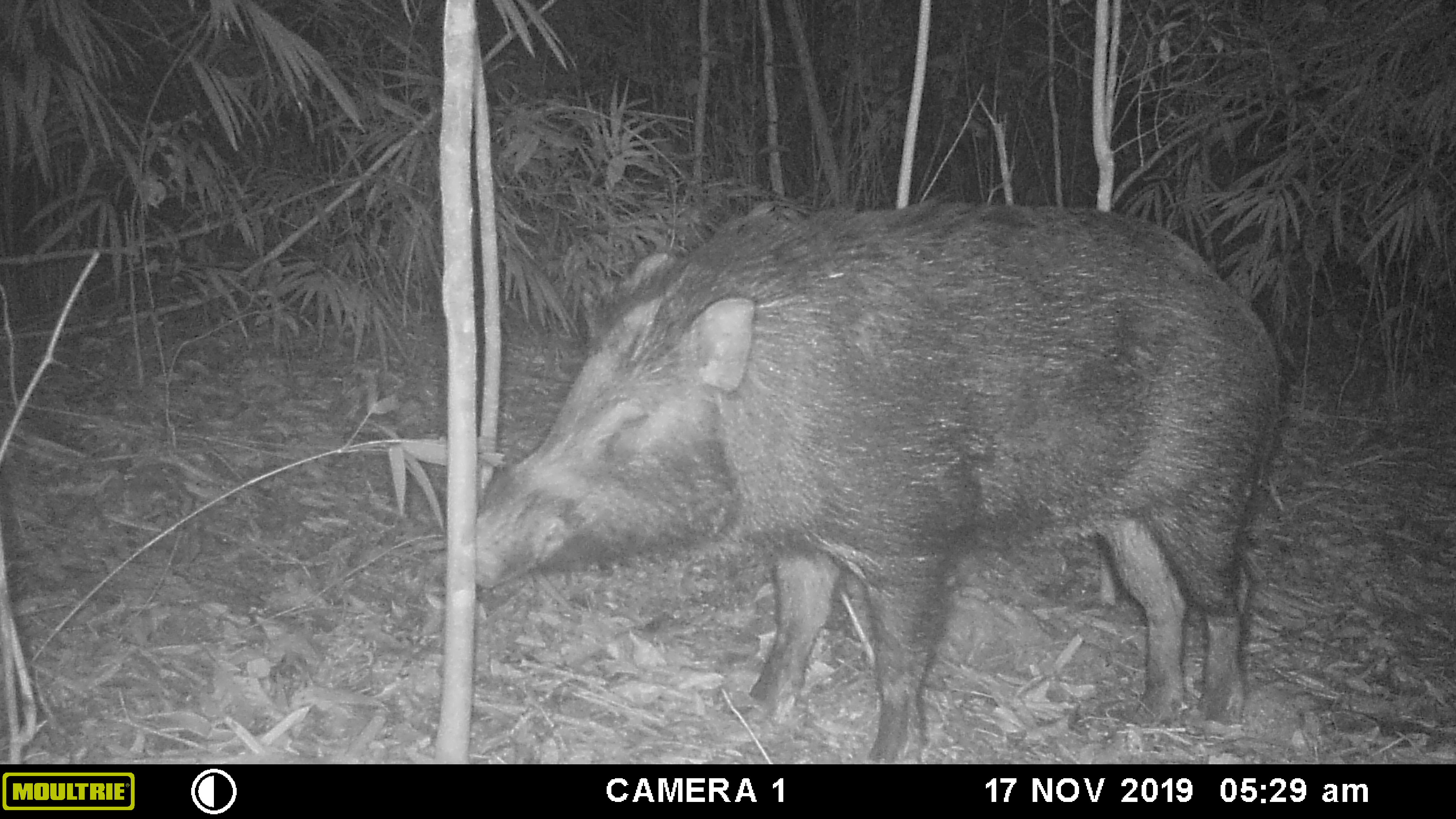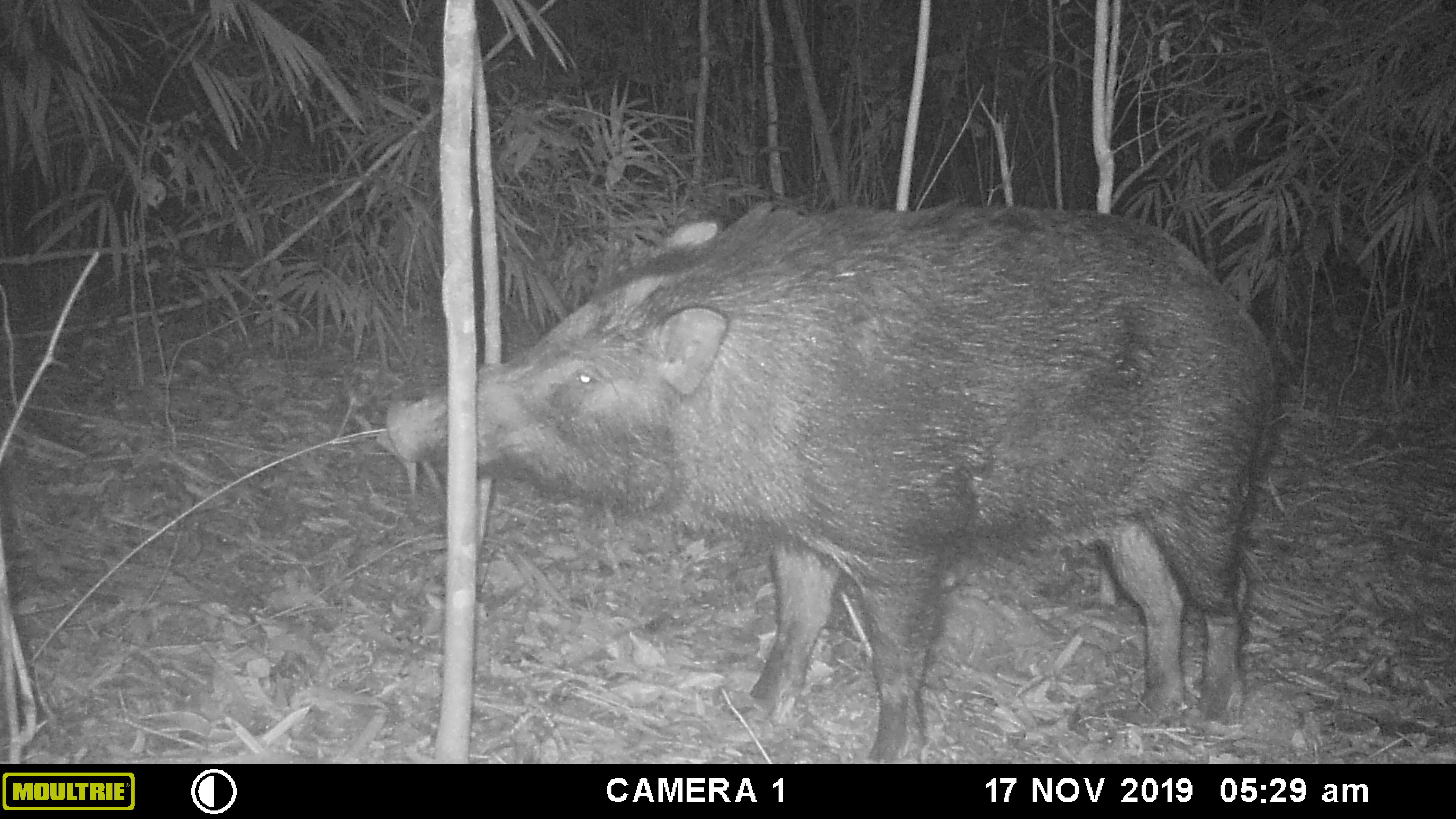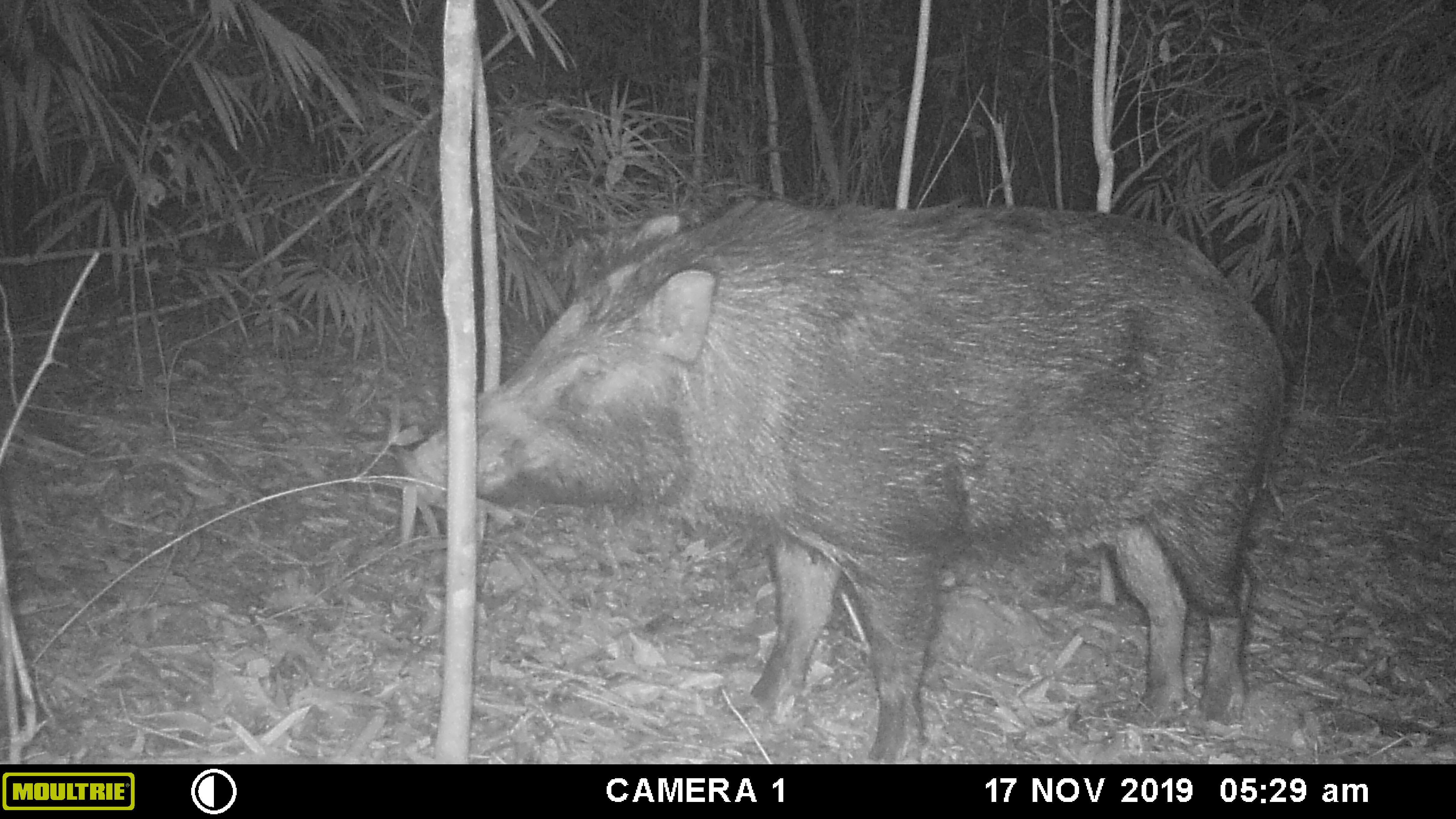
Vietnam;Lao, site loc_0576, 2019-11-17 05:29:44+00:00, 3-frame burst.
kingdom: Animalia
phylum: Chordata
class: Mammalia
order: Artiodactyla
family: Suidae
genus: Sus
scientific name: Sus scrofa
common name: eurasian wild pig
Eurasian wild pig (Sus scrofa). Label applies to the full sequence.